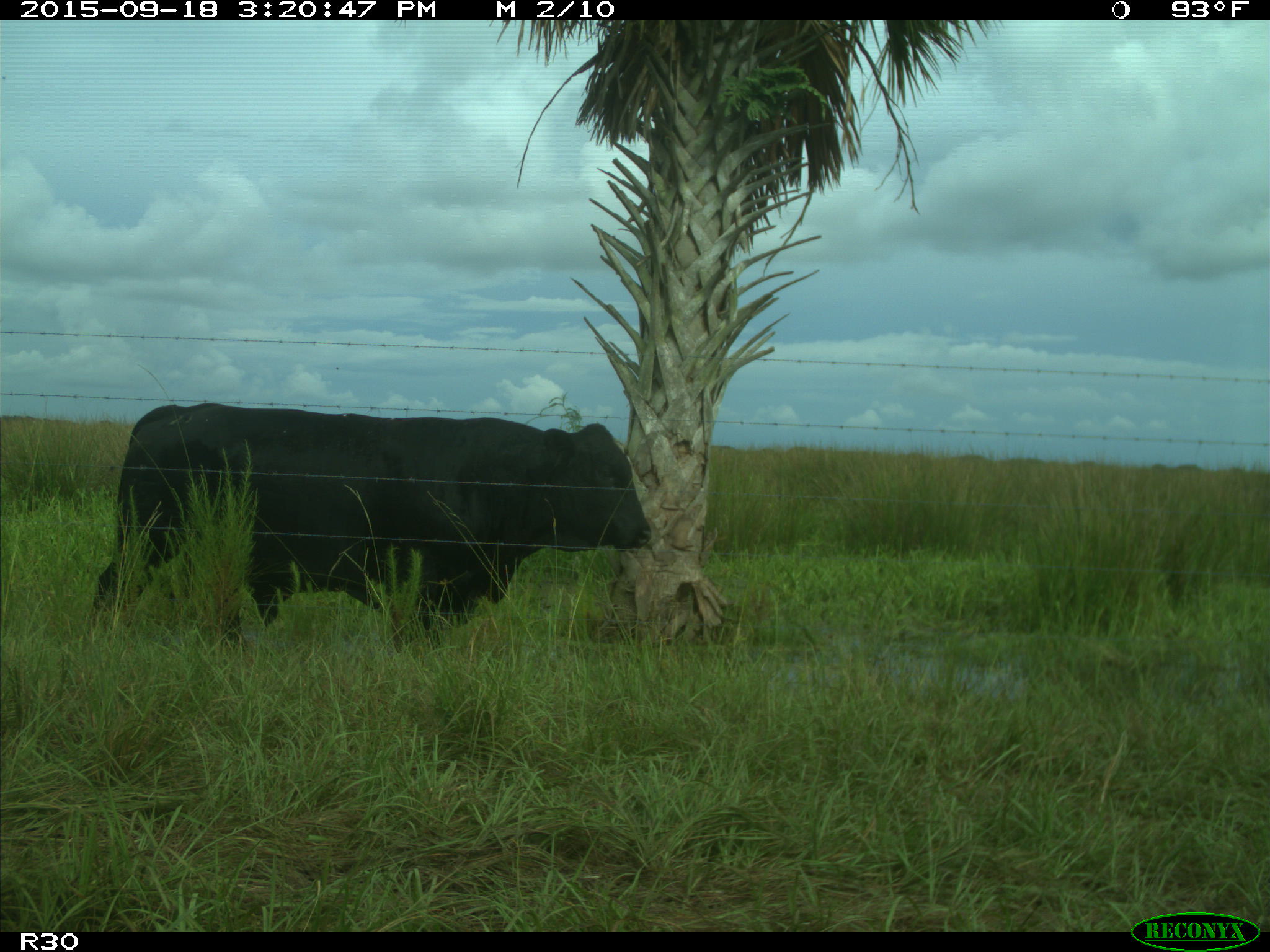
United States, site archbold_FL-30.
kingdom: Animalia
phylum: Chordata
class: Mammalia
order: Artiodactyla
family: Bovidae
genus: Bos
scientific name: Bos taurus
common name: domestic cow